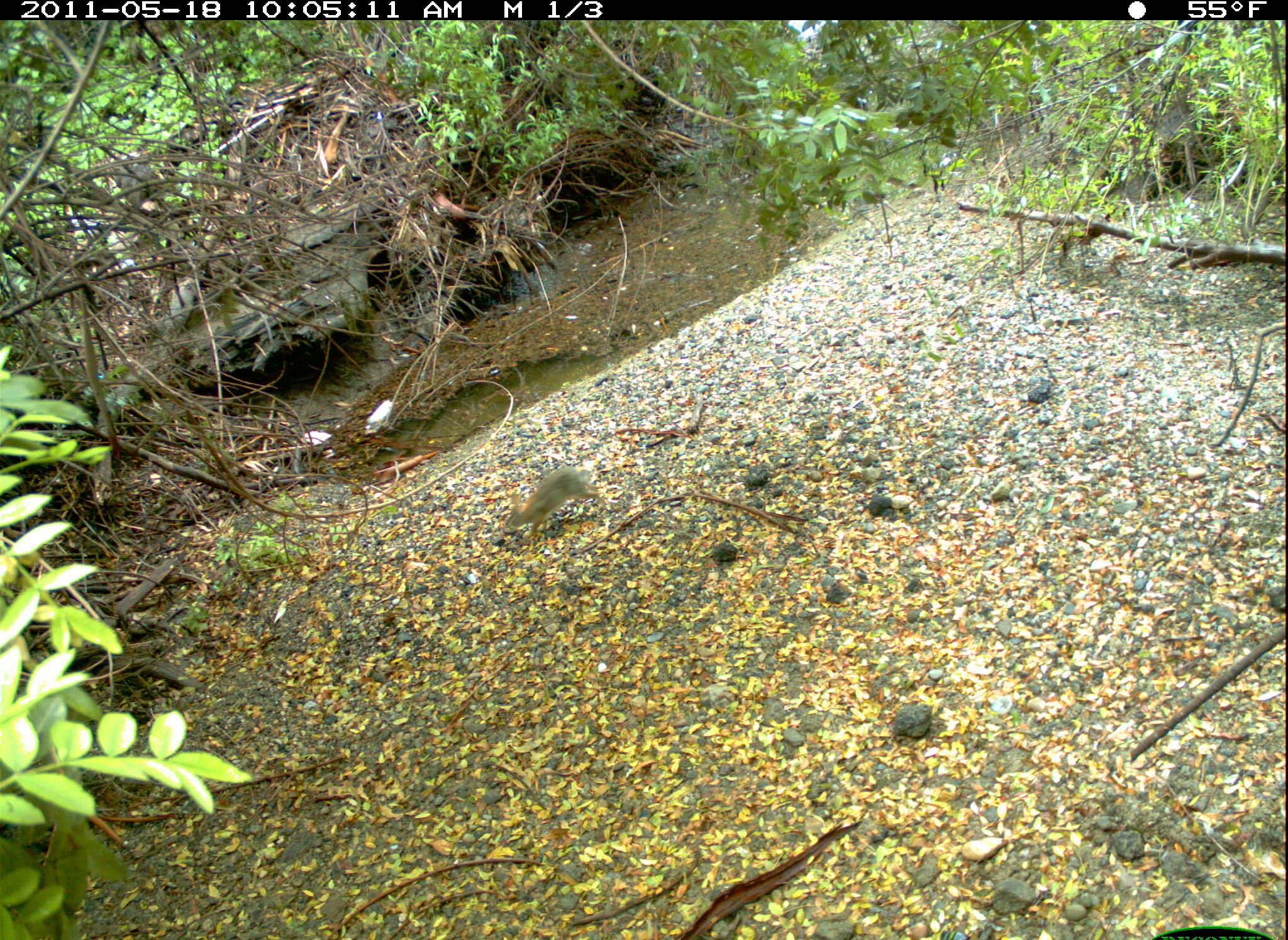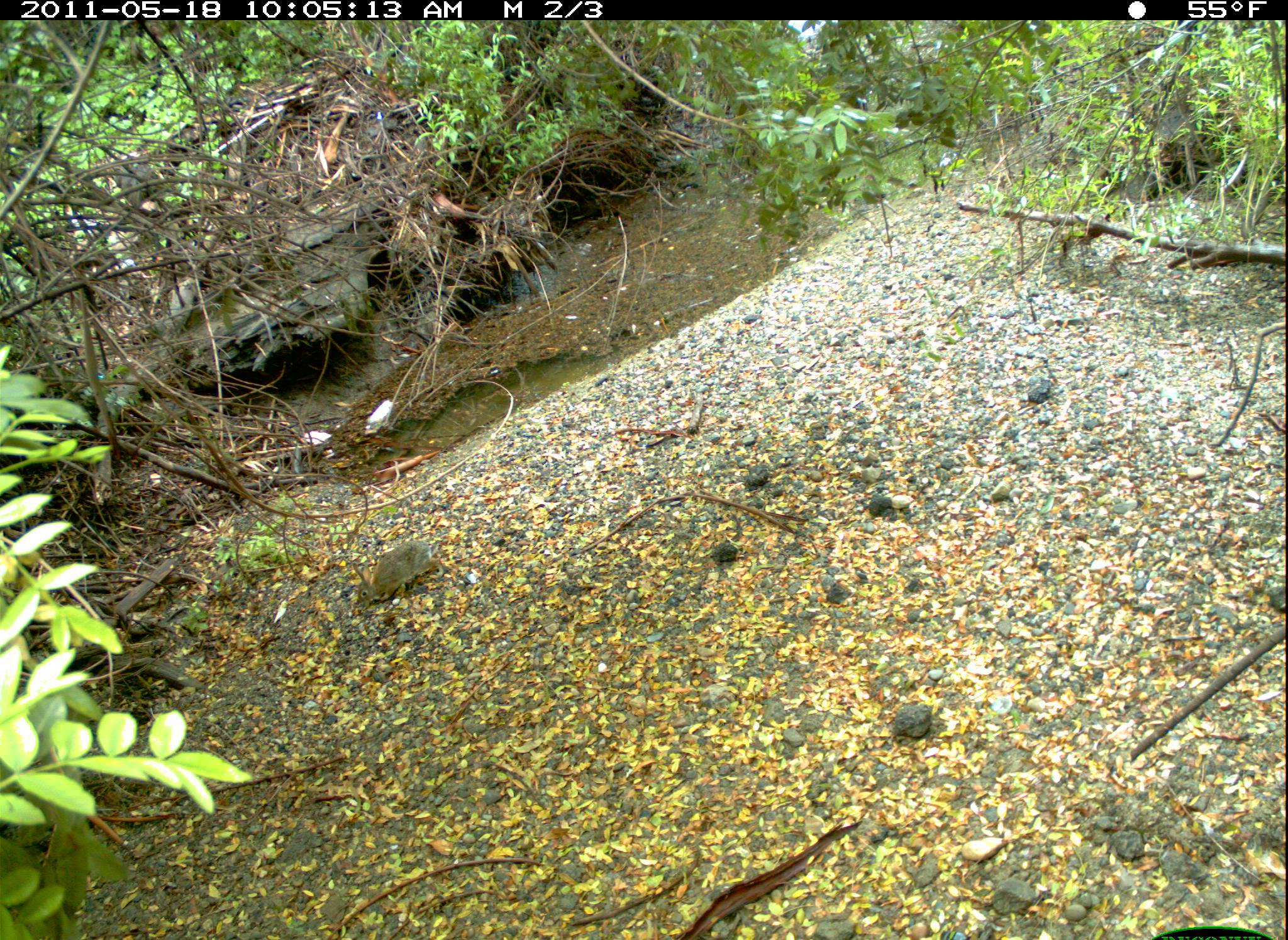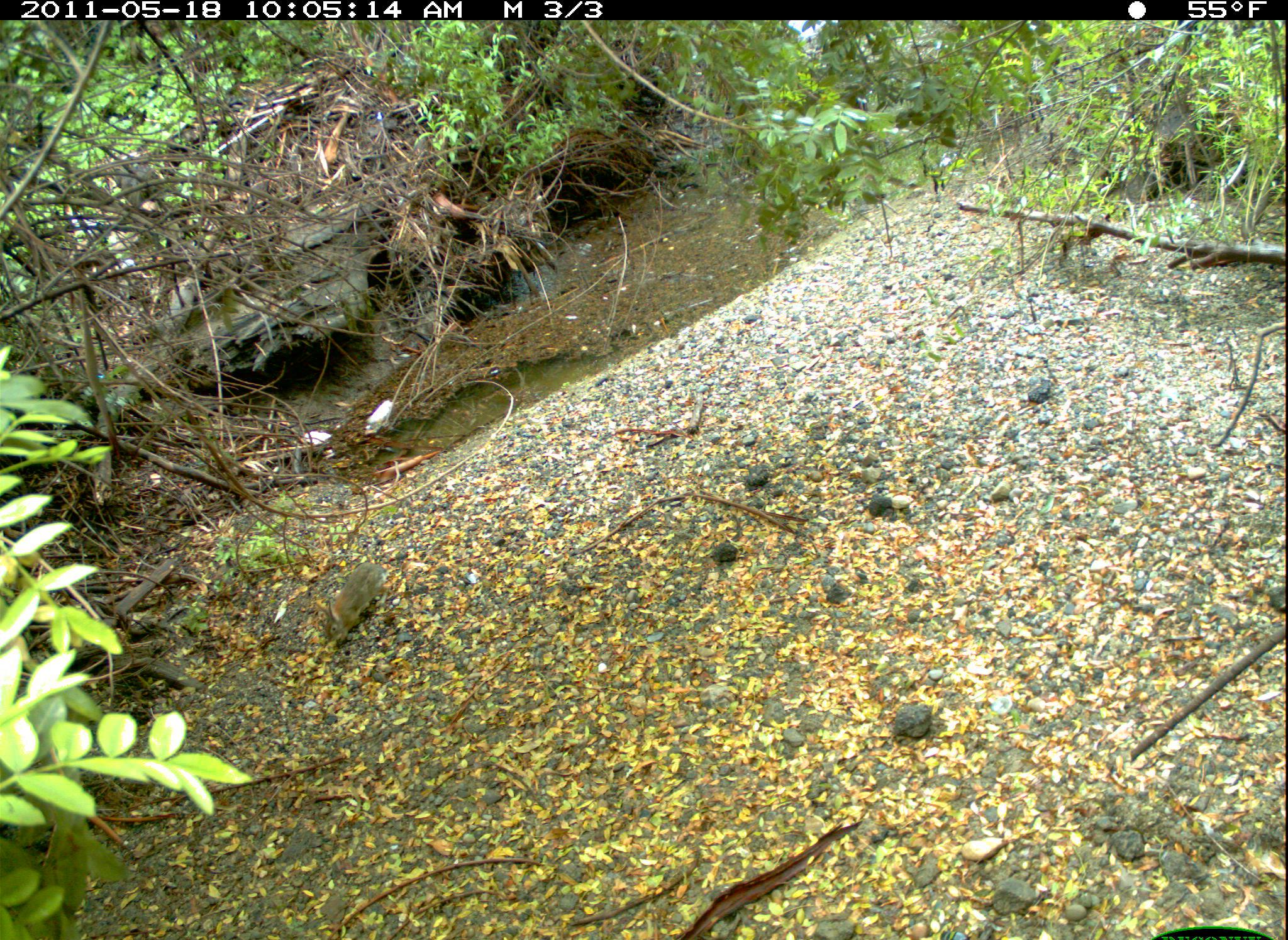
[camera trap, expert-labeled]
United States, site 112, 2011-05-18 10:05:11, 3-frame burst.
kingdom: Animalia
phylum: Chordata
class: Mammalia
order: Lagomorpha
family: Leporidae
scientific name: Leporidae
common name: rabbits and hares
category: rabbit